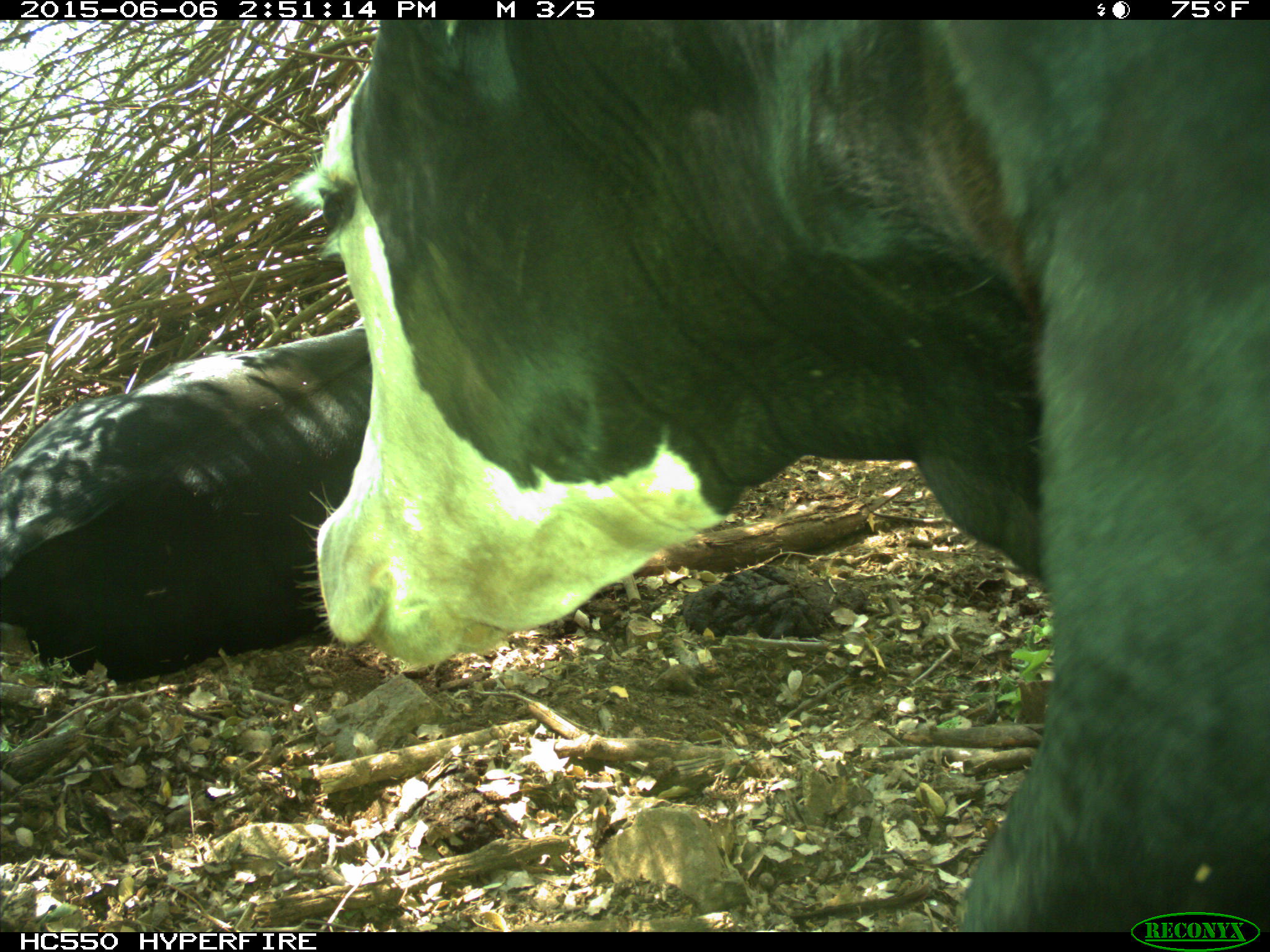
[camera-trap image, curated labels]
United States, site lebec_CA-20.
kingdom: Animalia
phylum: Chordata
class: Mammalia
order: Artiodactyla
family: Bovidae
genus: Bos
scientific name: Bos taurus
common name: domestic cow